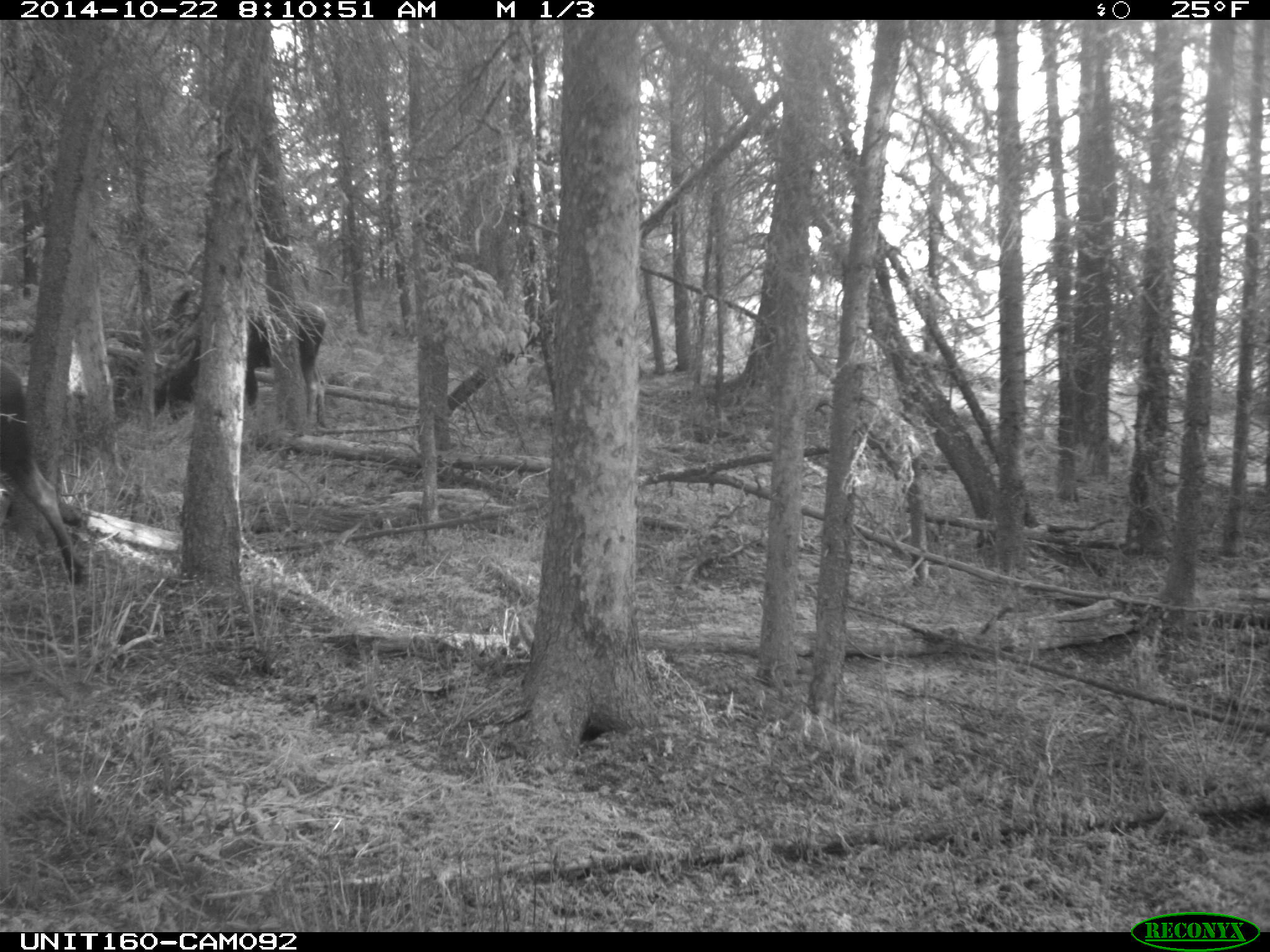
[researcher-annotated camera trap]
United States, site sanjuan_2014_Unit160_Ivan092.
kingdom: Animalia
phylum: Chordata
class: Mammalia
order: Artiodactyla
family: Cervidae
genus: Alces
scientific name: Alces alces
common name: moose